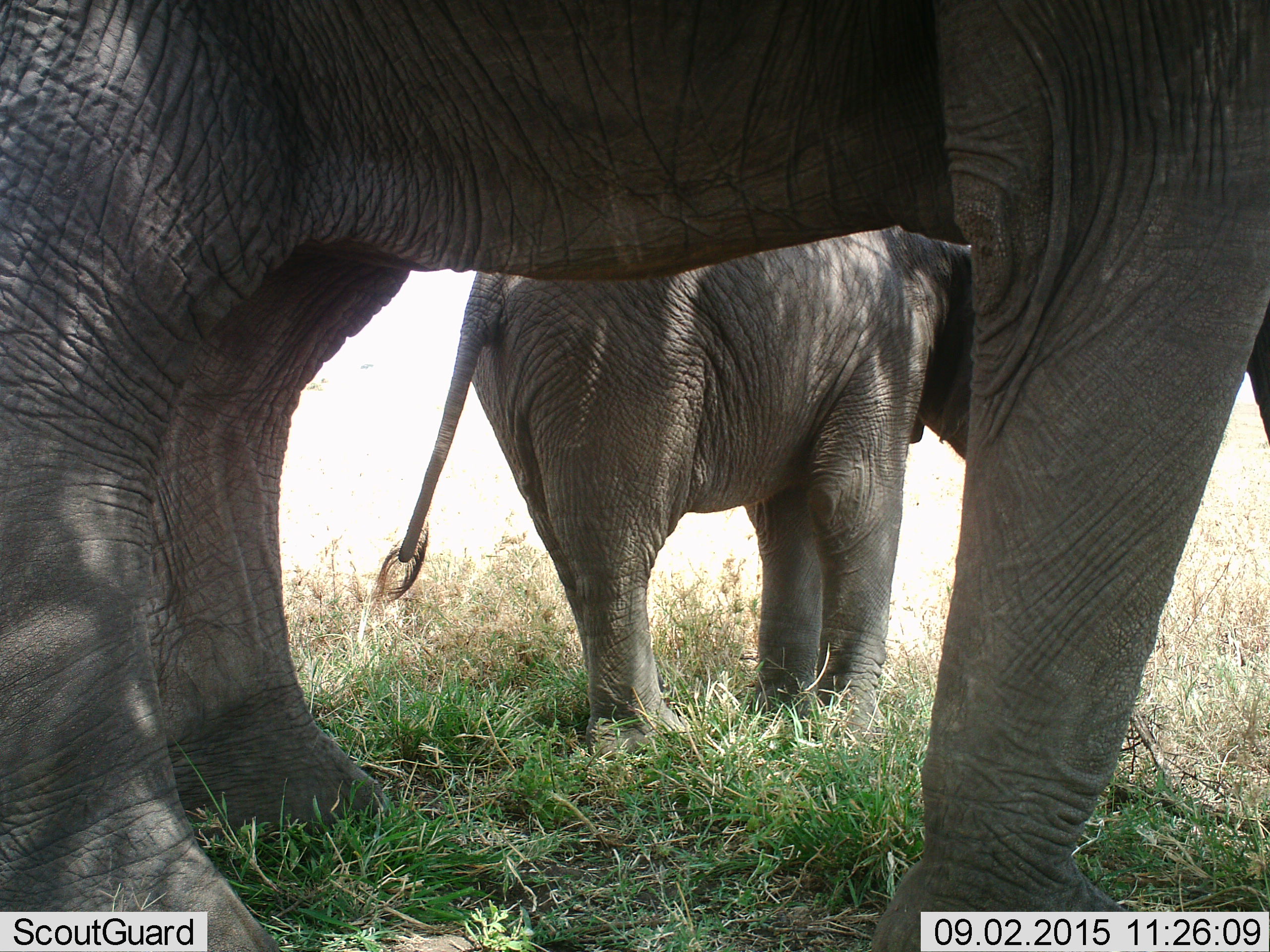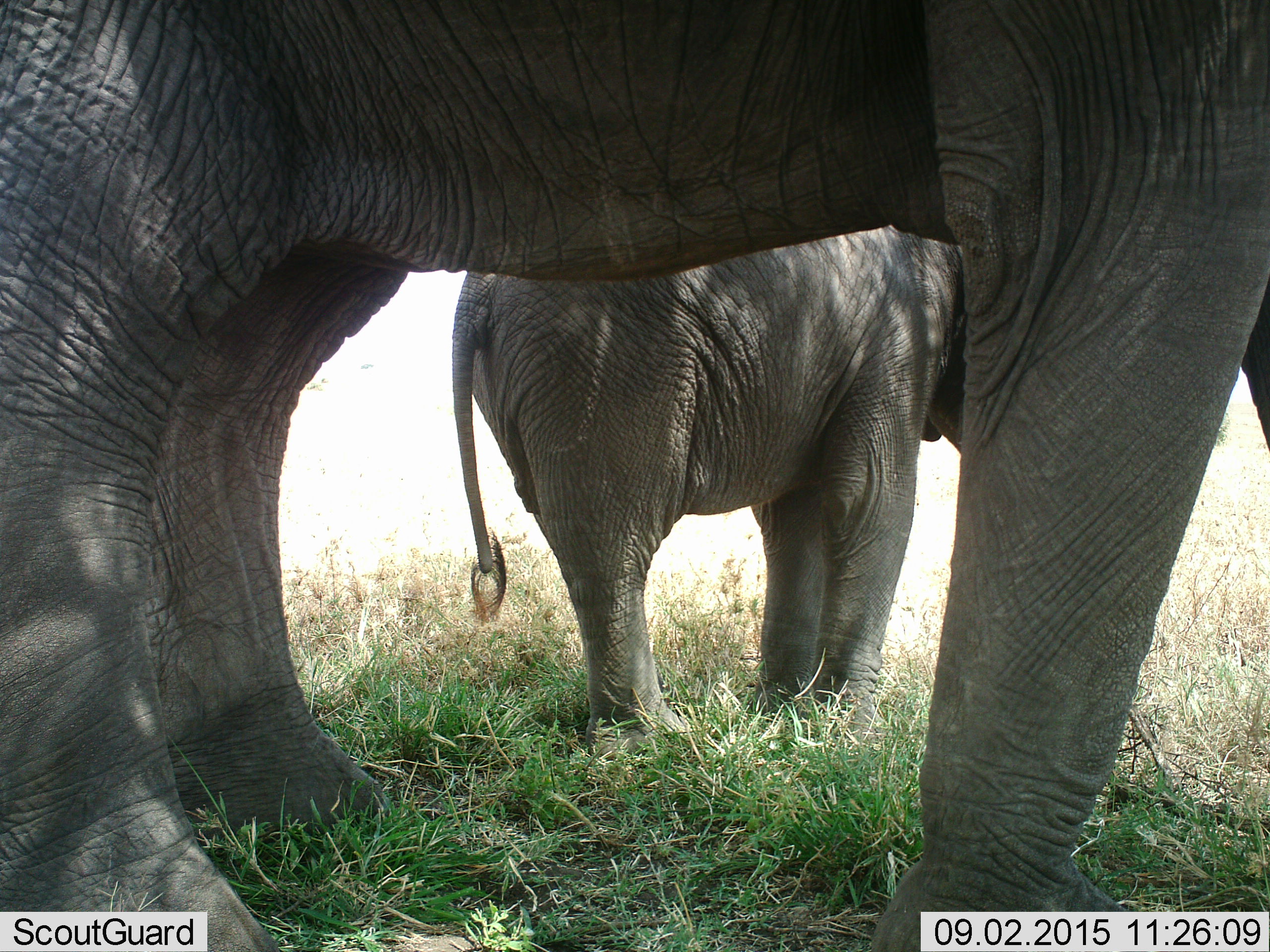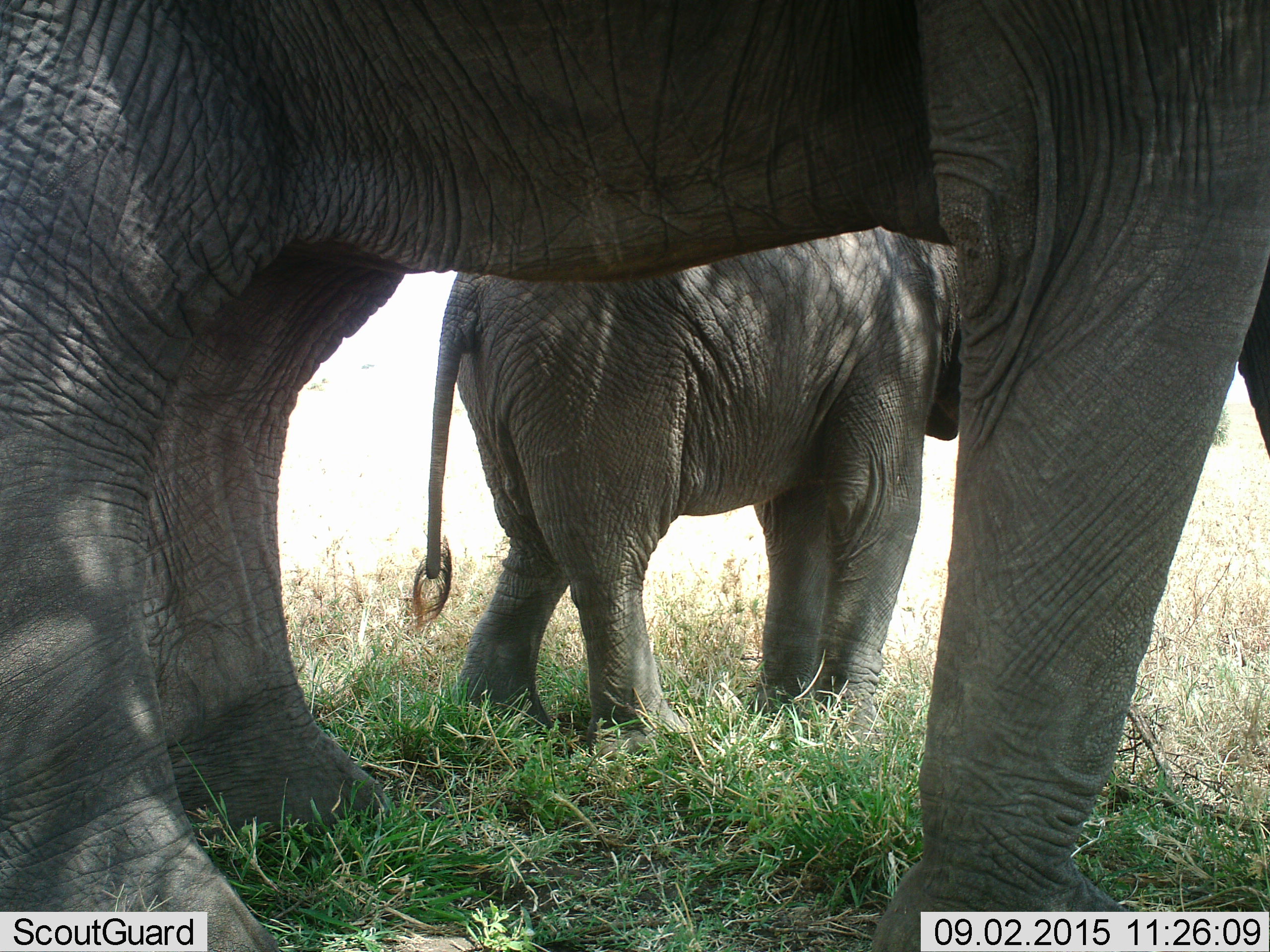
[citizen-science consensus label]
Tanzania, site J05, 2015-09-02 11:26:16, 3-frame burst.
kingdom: Animalia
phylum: Chordata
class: Mammalia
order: Proboscidea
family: Elephantidae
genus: Loxodonta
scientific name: Loxodonta africana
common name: african bush elephant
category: elephant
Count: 2.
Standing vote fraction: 100%.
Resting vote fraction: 0%.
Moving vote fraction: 0%.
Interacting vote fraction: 10%.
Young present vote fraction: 30%.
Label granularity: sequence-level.